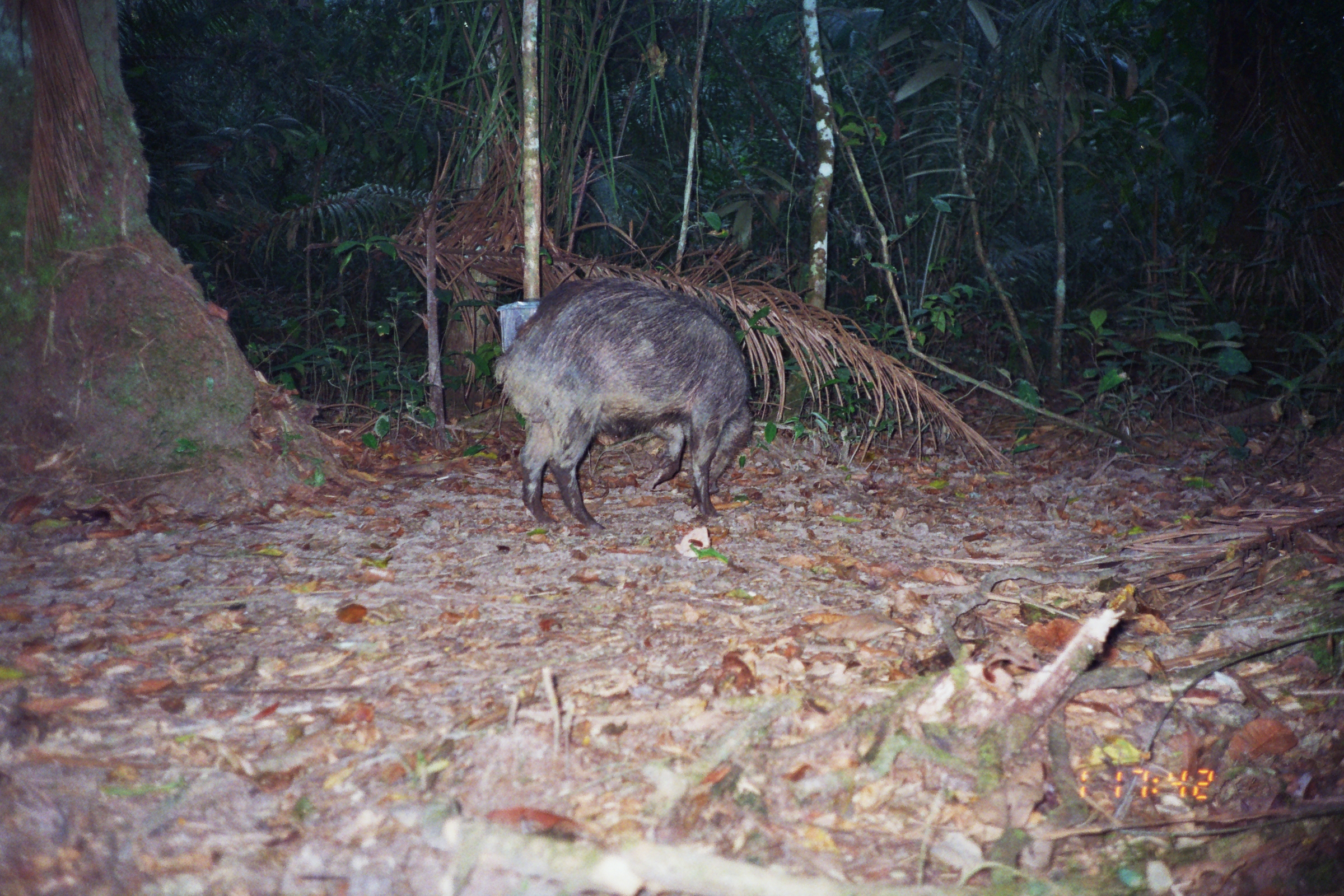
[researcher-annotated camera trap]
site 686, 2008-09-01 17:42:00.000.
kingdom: Animalia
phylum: Chordata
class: Mammalia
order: Artiodactyla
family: Tayassuidae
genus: Tayassu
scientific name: Tayassu pecari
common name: white-lipped peccary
Tayassu pecari (white-lipped peccary).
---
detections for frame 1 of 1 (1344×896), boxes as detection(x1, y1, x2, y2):
tayassu pecari: detection(489, 278, 754, 532)